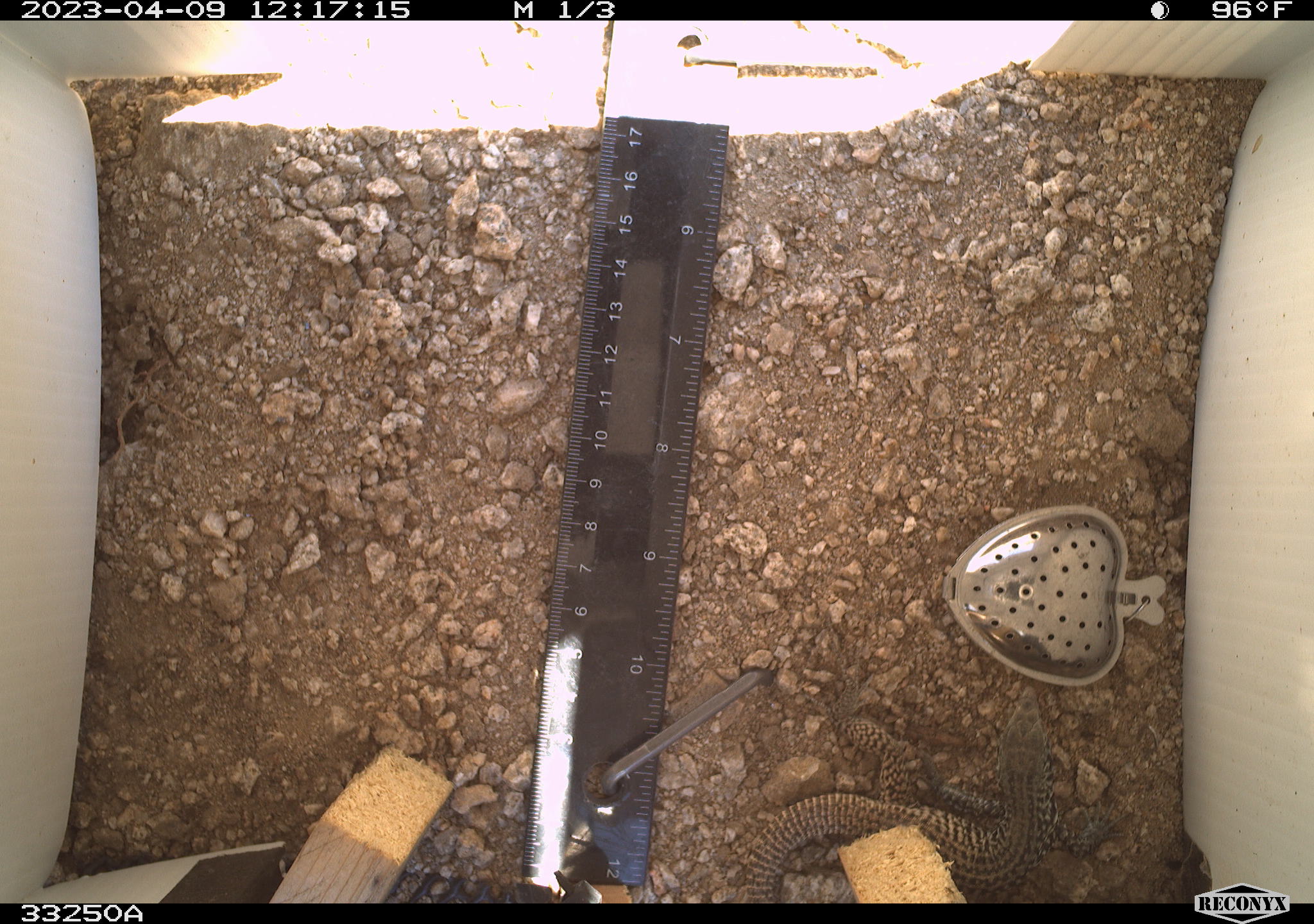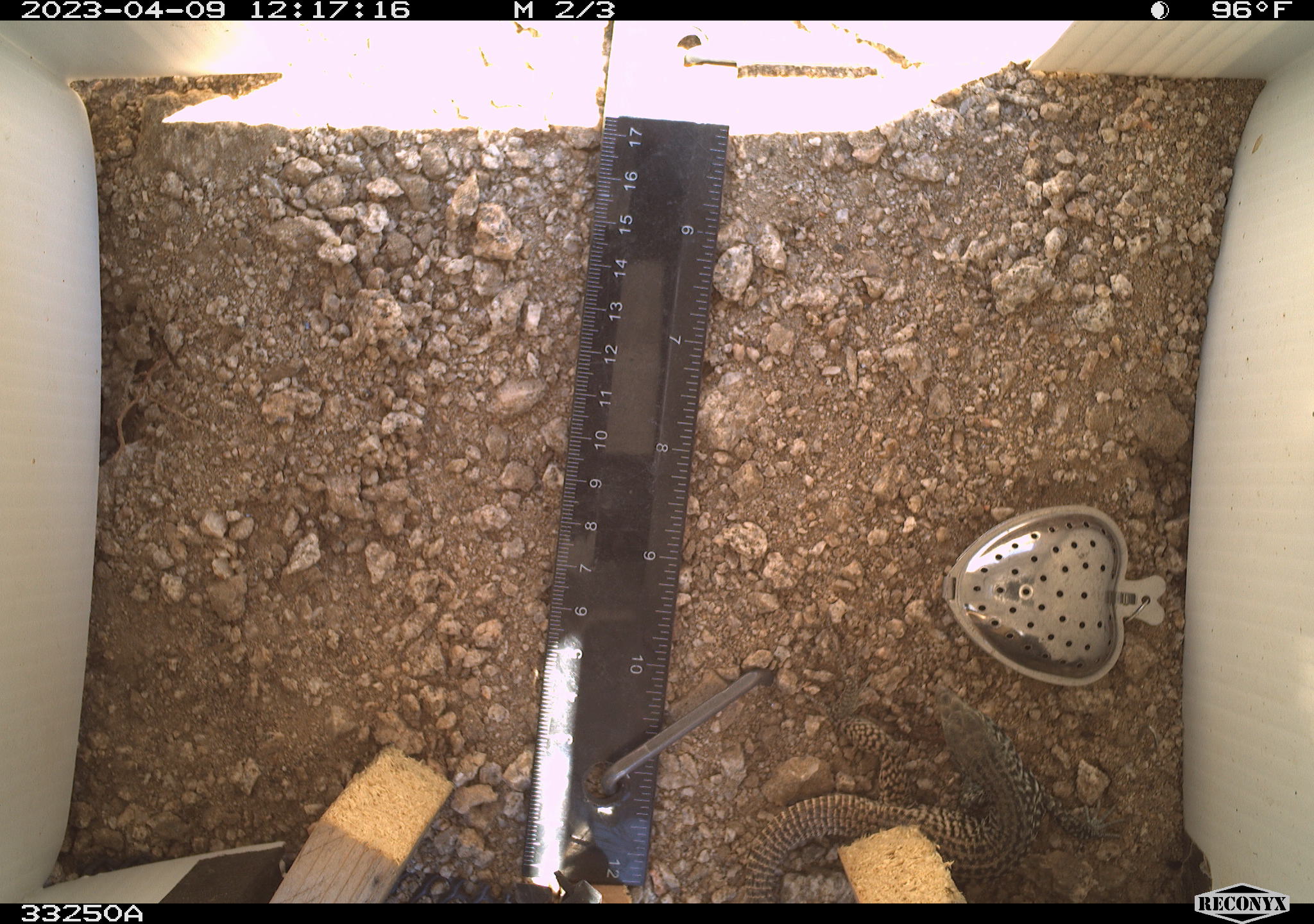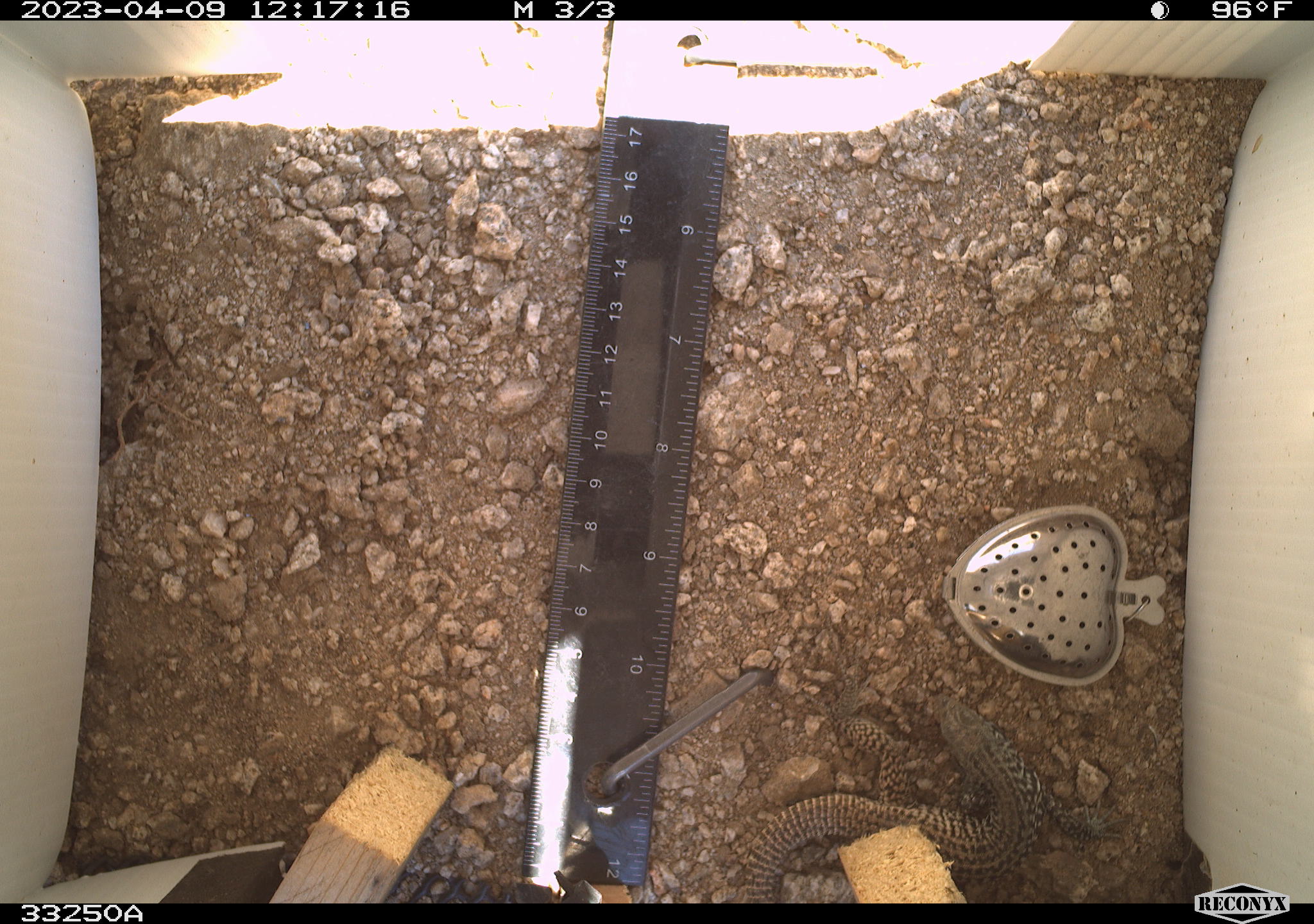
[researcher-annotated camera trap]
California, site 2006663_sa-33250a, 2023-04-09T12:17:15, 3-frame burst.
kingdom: Animalia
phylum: Chordata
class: Reptilia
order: Squamata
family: Teiidae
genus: Aspidoscelis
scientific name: Aspidoscelis tigris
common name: western whiptail